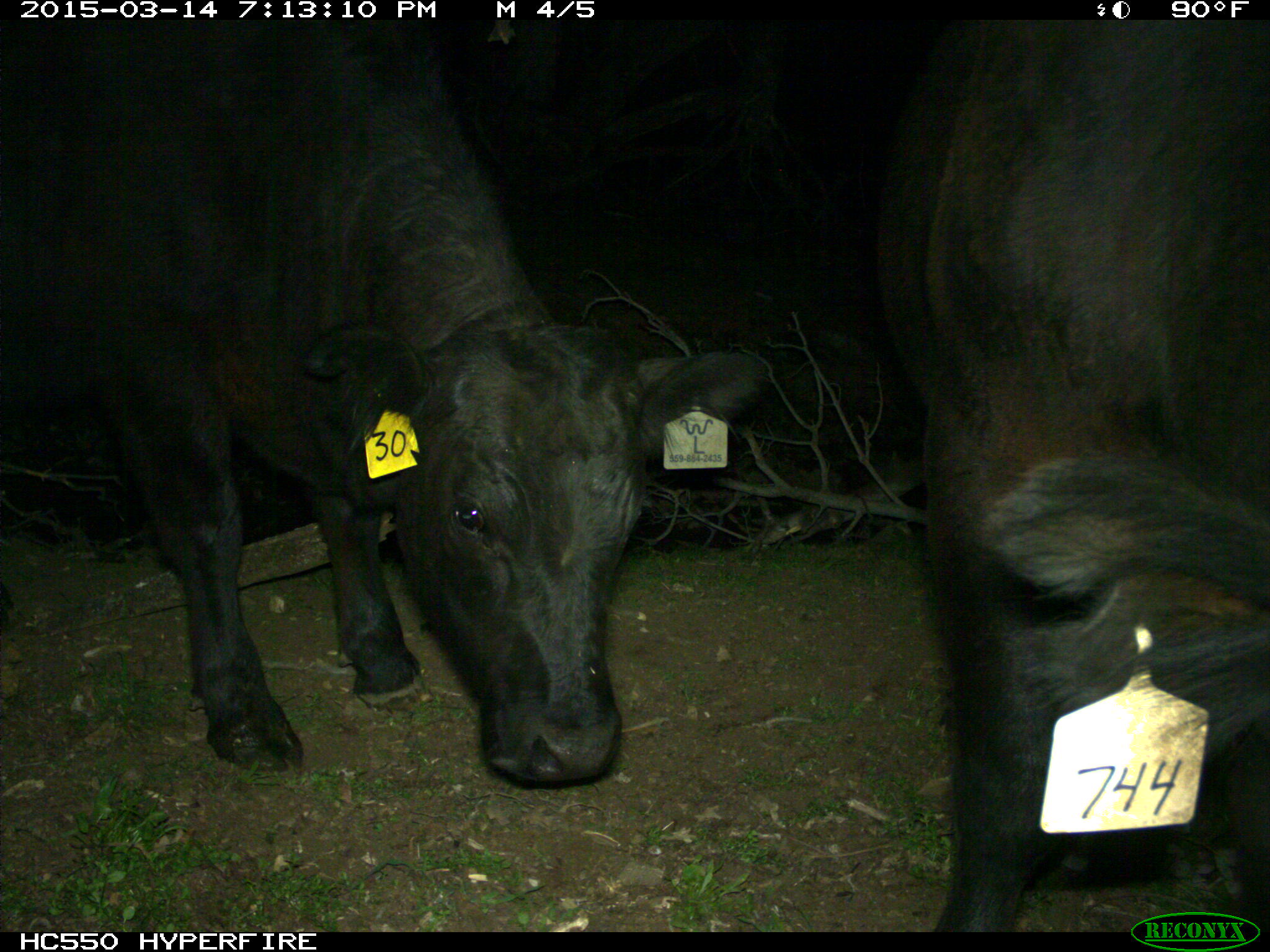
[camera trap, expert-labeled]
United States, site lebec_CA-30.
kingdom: Animalia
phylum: Chordata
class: Mammalia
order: Artiodactyla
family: Bovidae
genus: Bos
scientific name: Bos taurus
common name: domestic cow